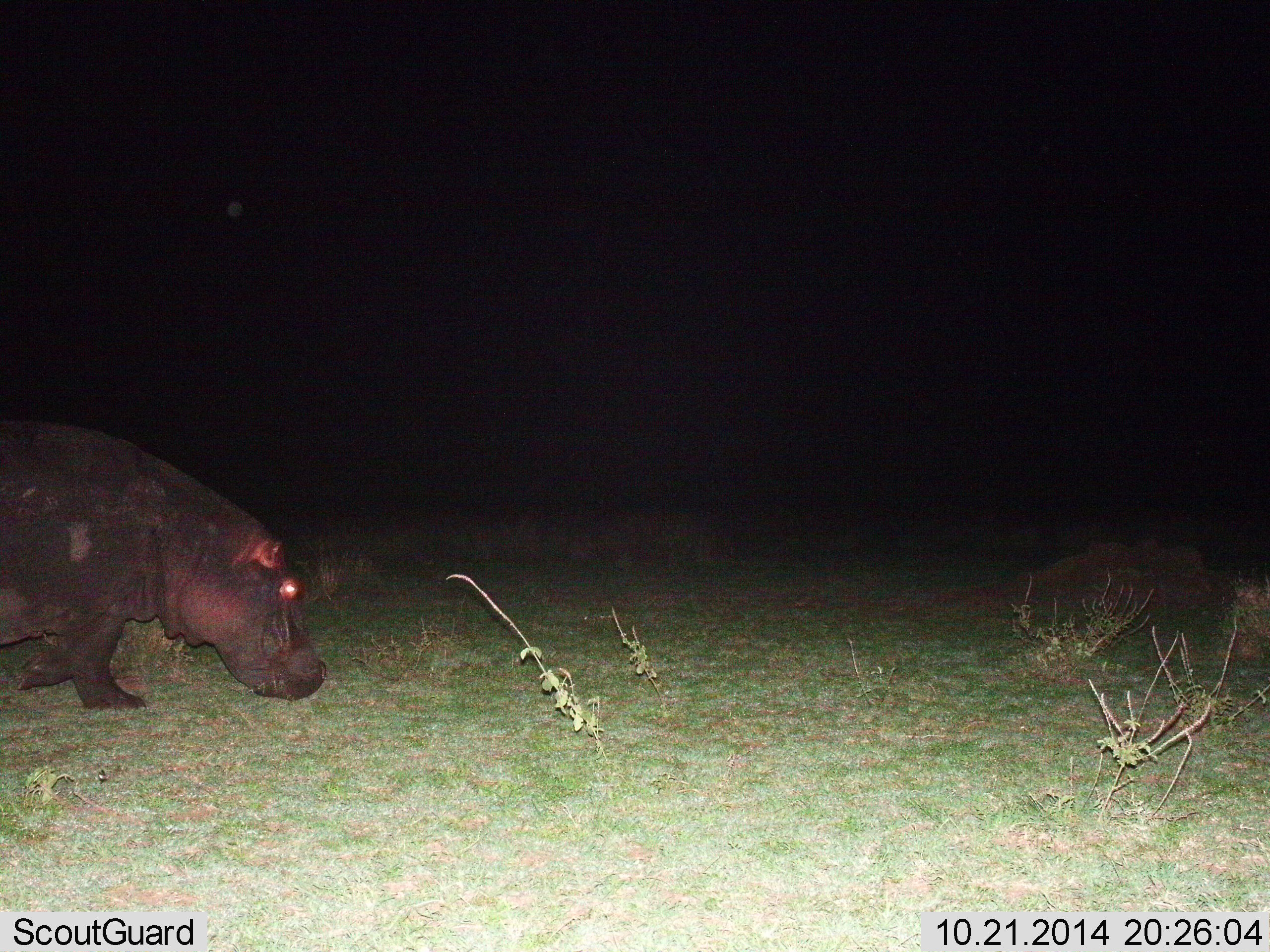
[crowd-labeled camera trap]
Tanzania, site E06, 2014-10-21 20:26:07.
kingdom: Animalia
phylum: Chordata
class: Mammalia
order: Artiodactyla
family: Hippopotamidae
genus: Hippopotamus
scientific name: Hippopotamus amphibius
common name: hippopotamus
Hippopotamus (Hippopotamus amphibius), count 1. Behavior (volunteer vote fractions): standing 10%, resting 0%, moving 80%, interacting 0%. Young present (vote fraction): 0%. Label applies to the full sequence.